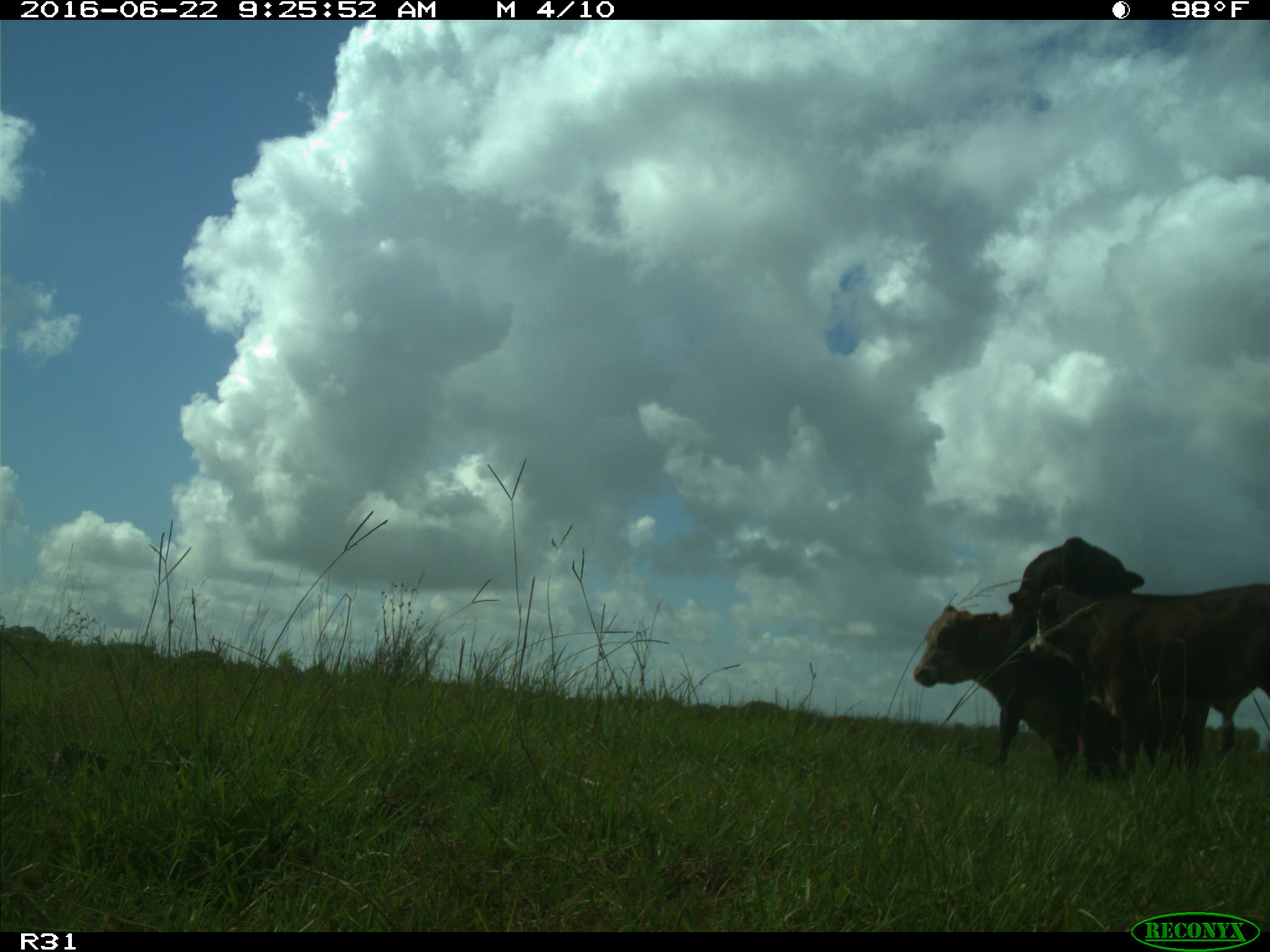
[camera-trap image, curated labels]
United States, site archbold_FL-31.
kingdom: Animalia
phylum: Chordata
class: Mammalia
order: Artiodactyla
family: Bovidae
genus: Bos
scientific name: Bos taurus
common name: domestic cow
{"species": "Bos taurus (domestic cow)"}